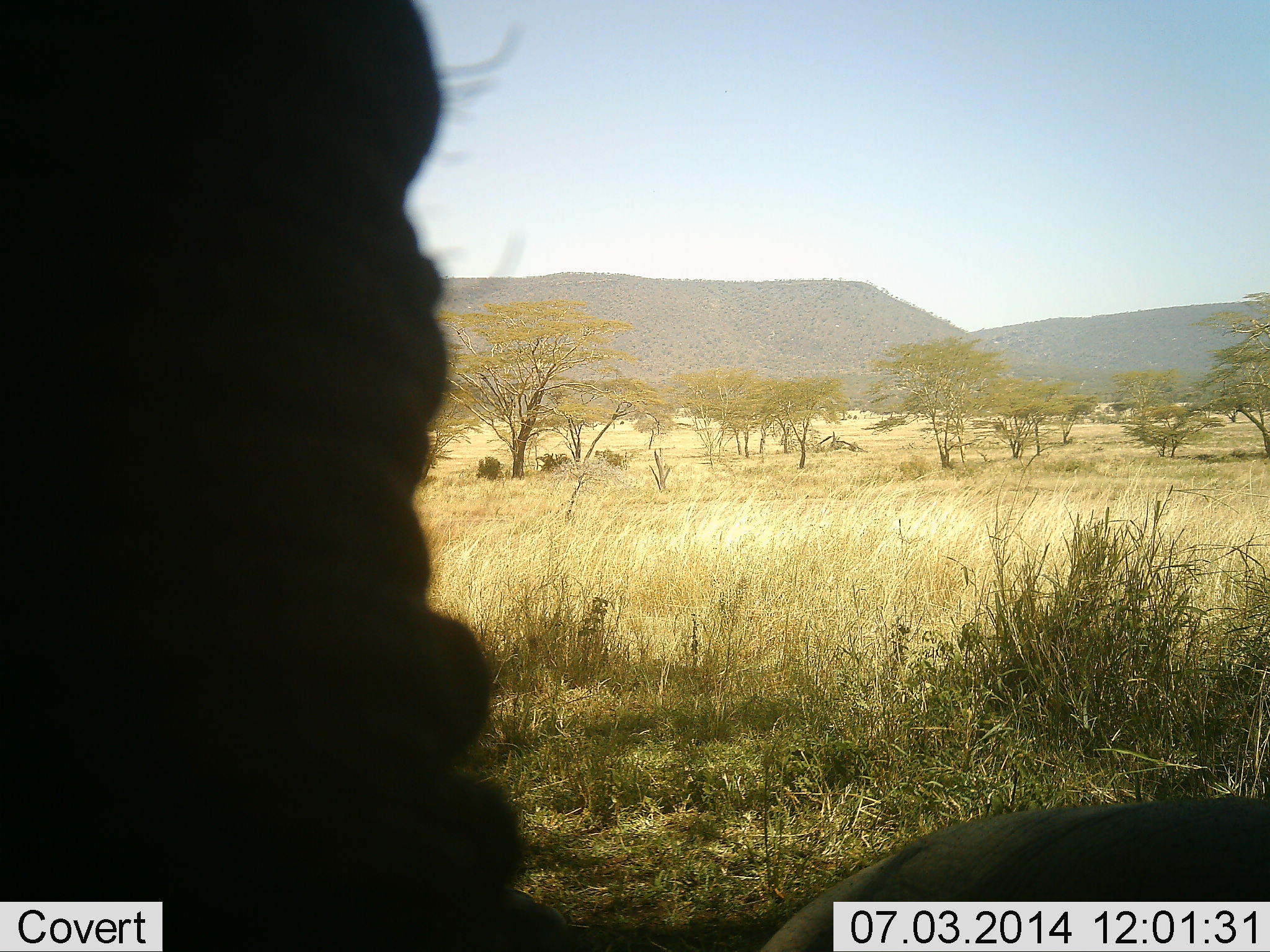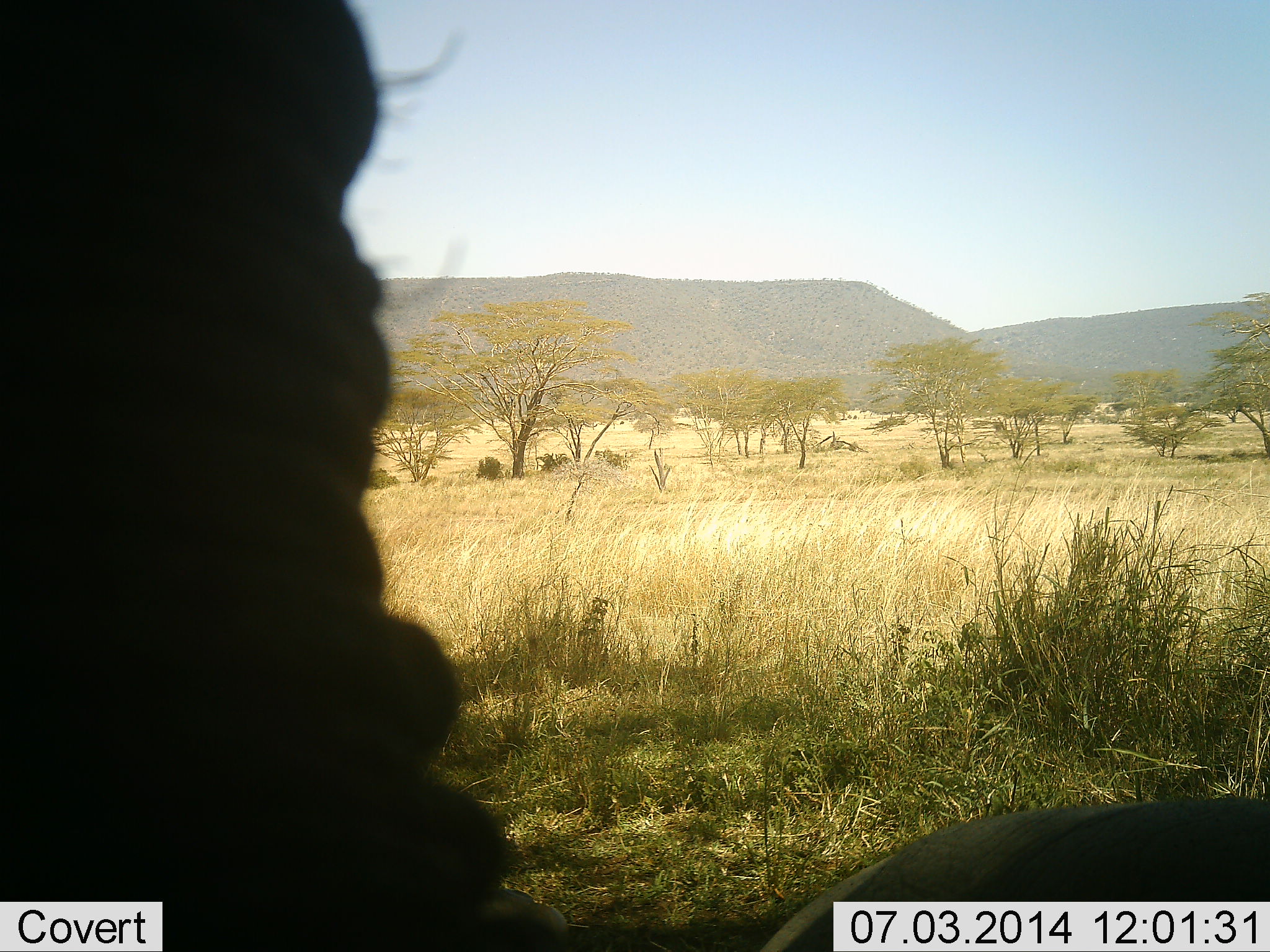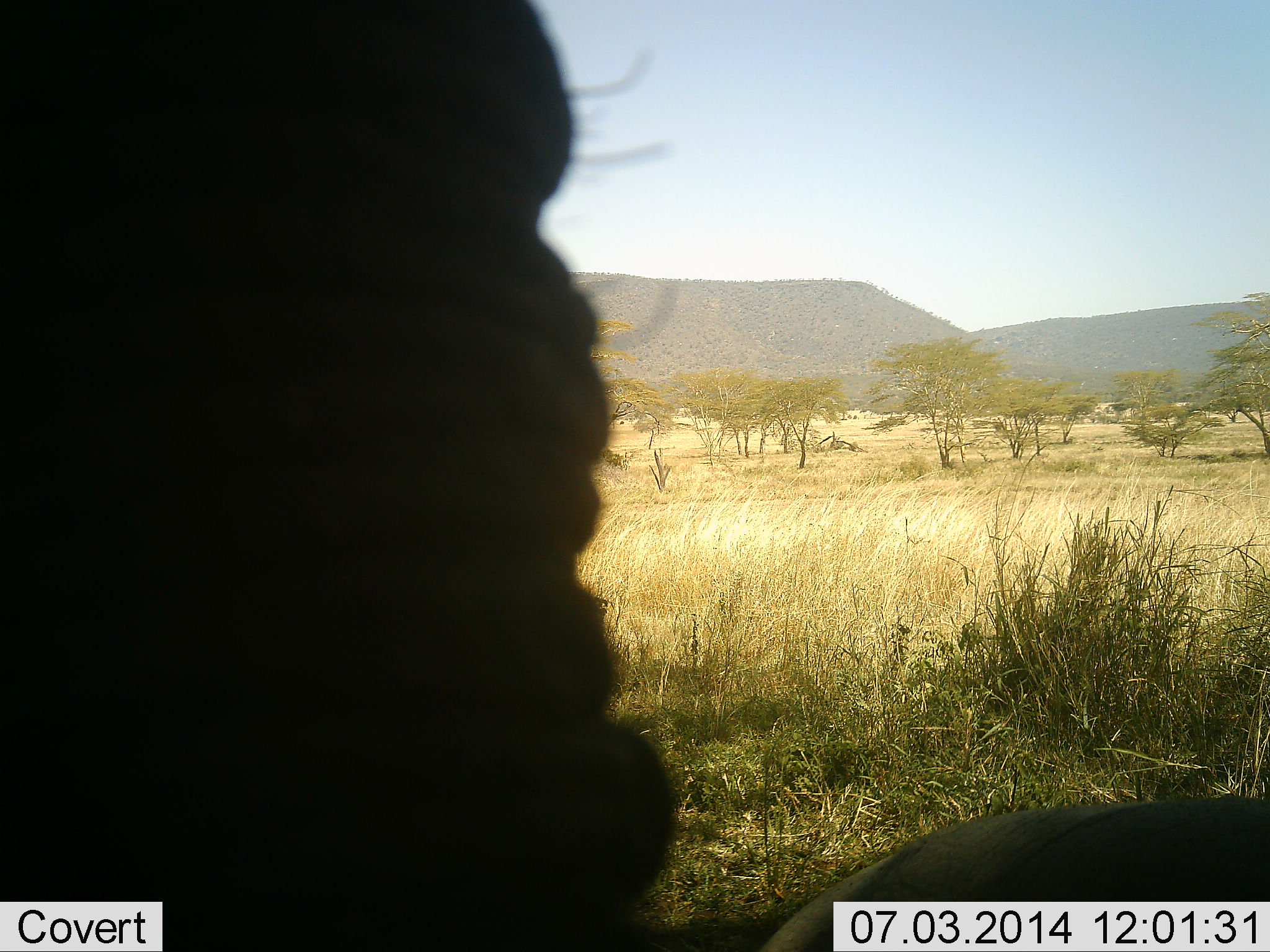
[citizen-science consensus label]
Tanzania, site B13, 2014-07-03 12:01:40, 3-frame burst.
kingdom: Animalia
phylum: Chordata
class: Mammalia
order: Proboscidea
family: Elephantidae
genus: Loxodonta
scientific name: Loxodonta africana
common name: african bush elephant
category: elephant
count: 1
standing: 89%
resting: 33%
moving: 0%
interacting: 0%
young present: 11%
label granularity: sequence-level